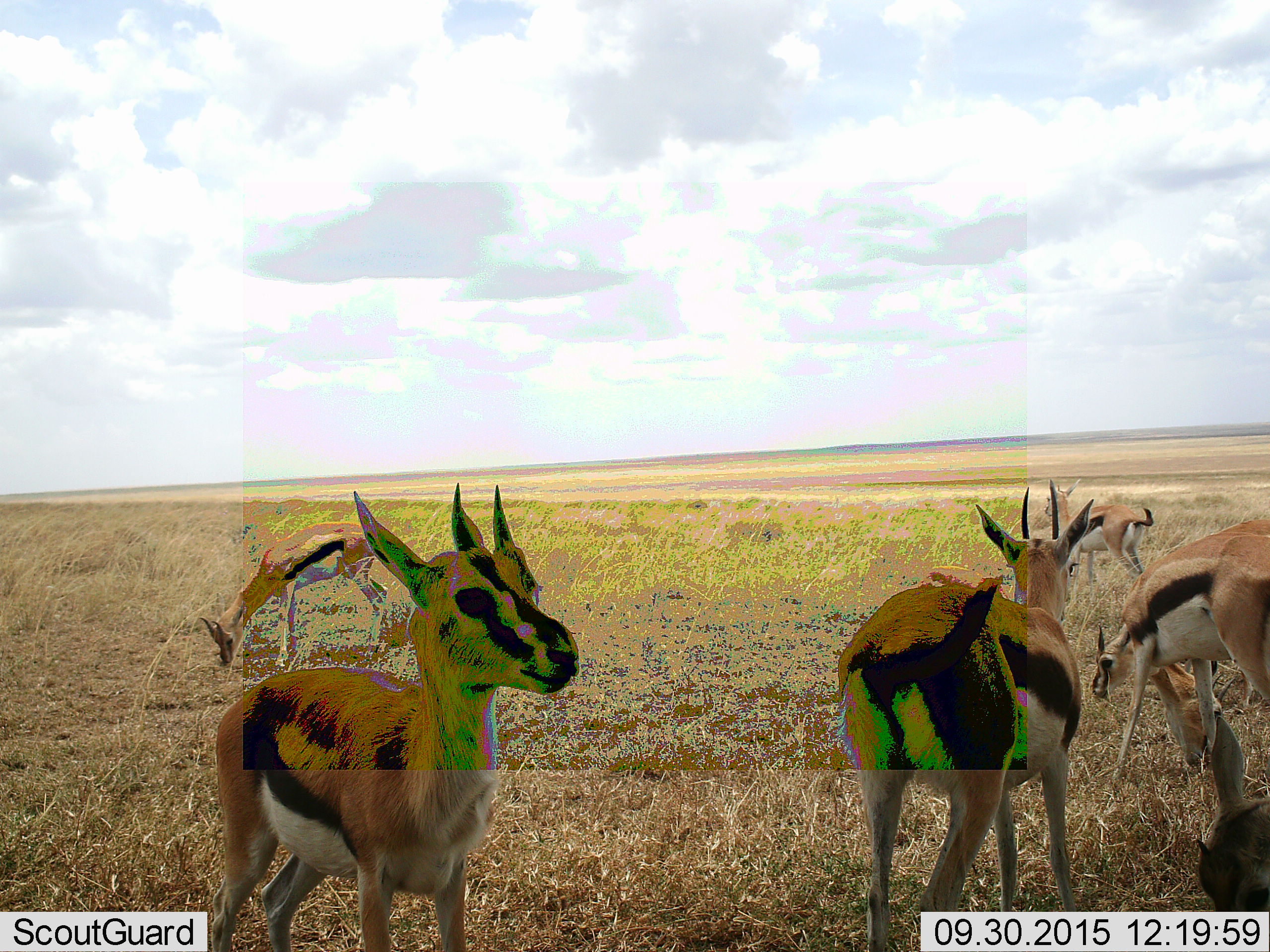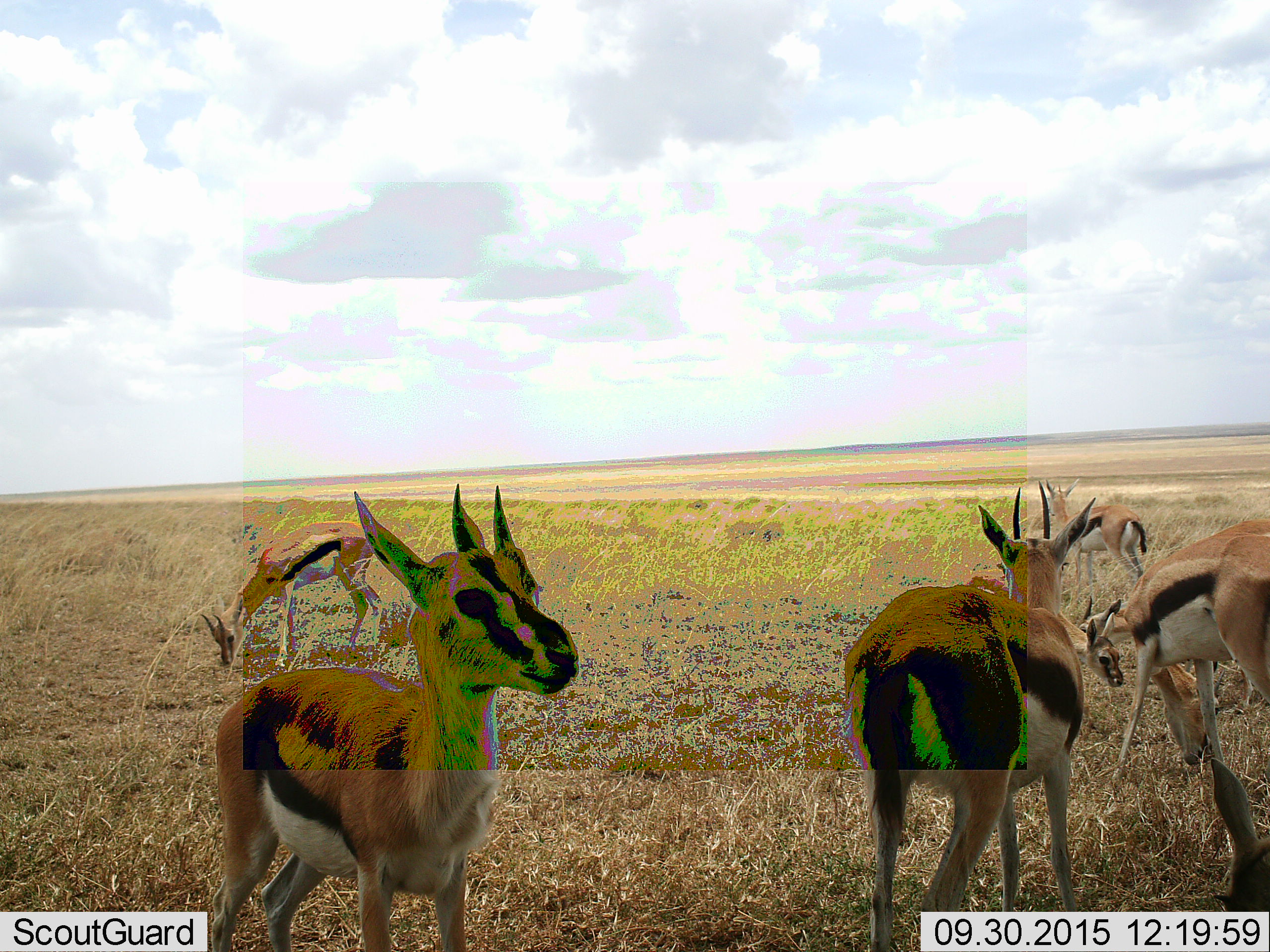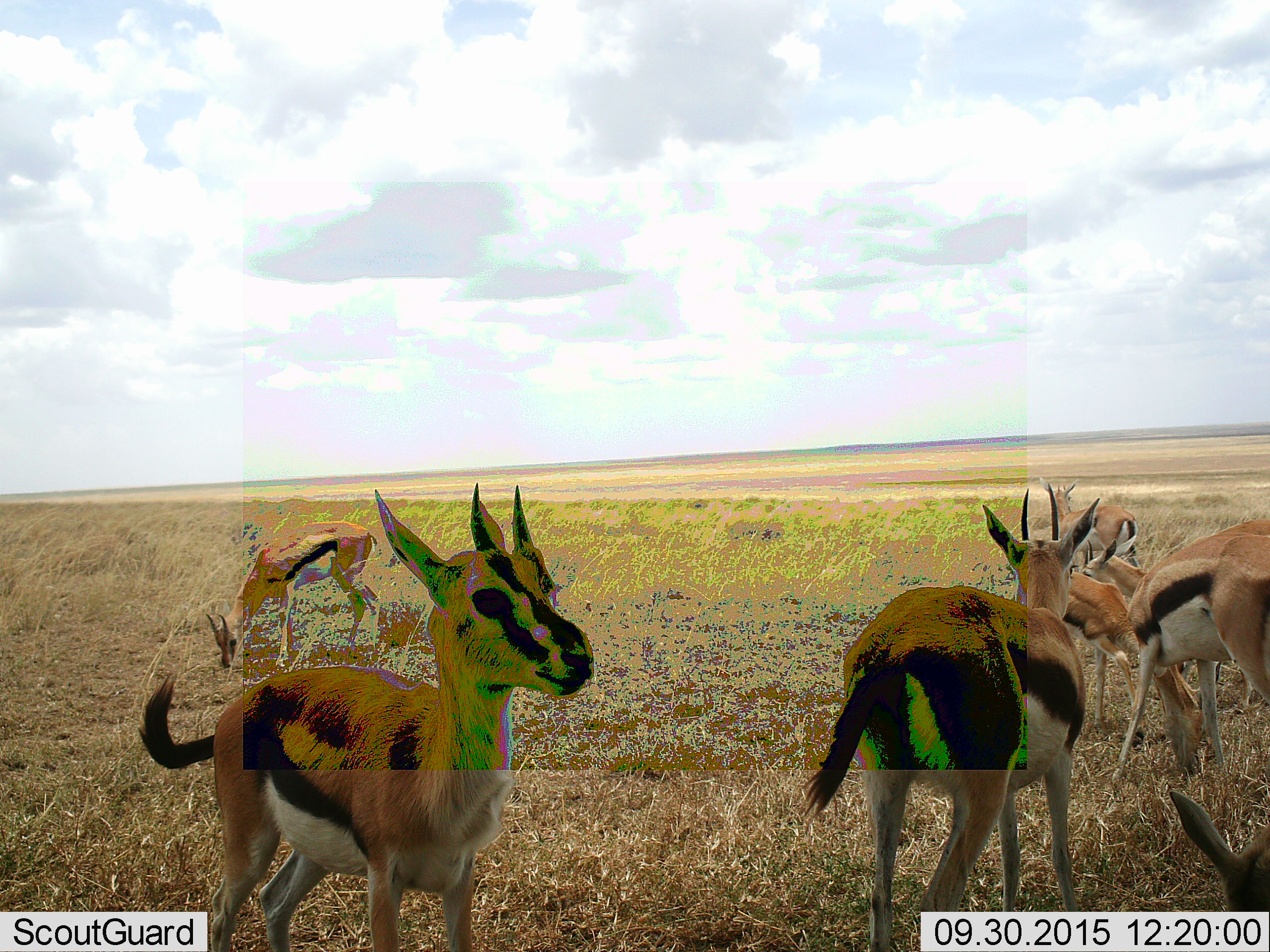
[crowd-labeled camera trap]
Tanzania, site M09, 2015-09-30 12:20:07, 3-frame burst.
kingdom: Animalia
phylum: Chordata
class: Mammalia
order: Artiodactyla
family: Bovidae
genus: Eudorcas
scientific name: Eudorcas thomsonii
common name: thomson's gazelle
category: gazellethomsons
Gazellethomsons (thomson's gazelle) (Eudorcas thomsonii), count 7. Behavior (volunteer vote fractions): standing 80%, resting 0%, moving 40%, interacting 10%. Young present (vote fraction): 20%. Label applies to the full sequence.